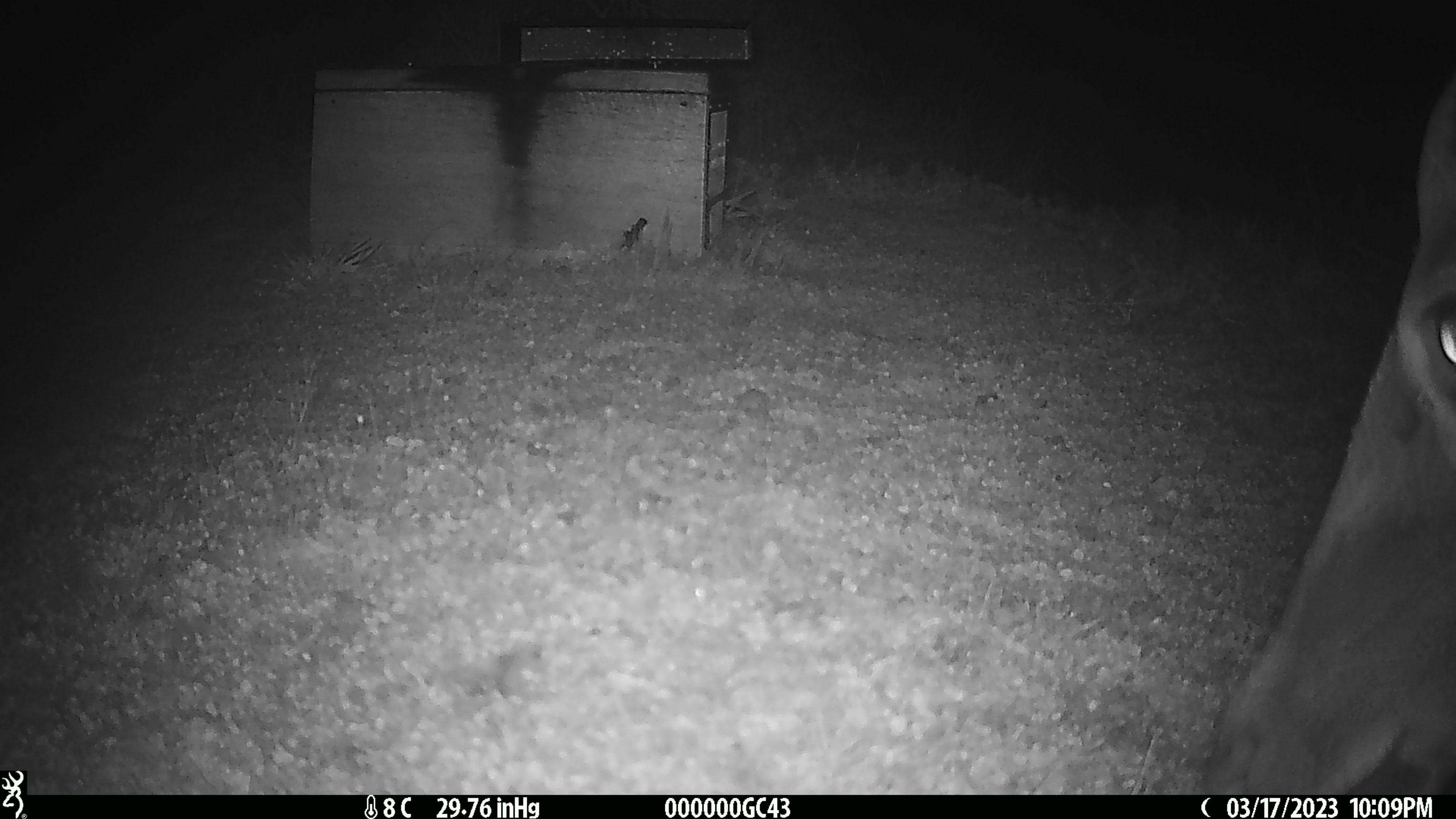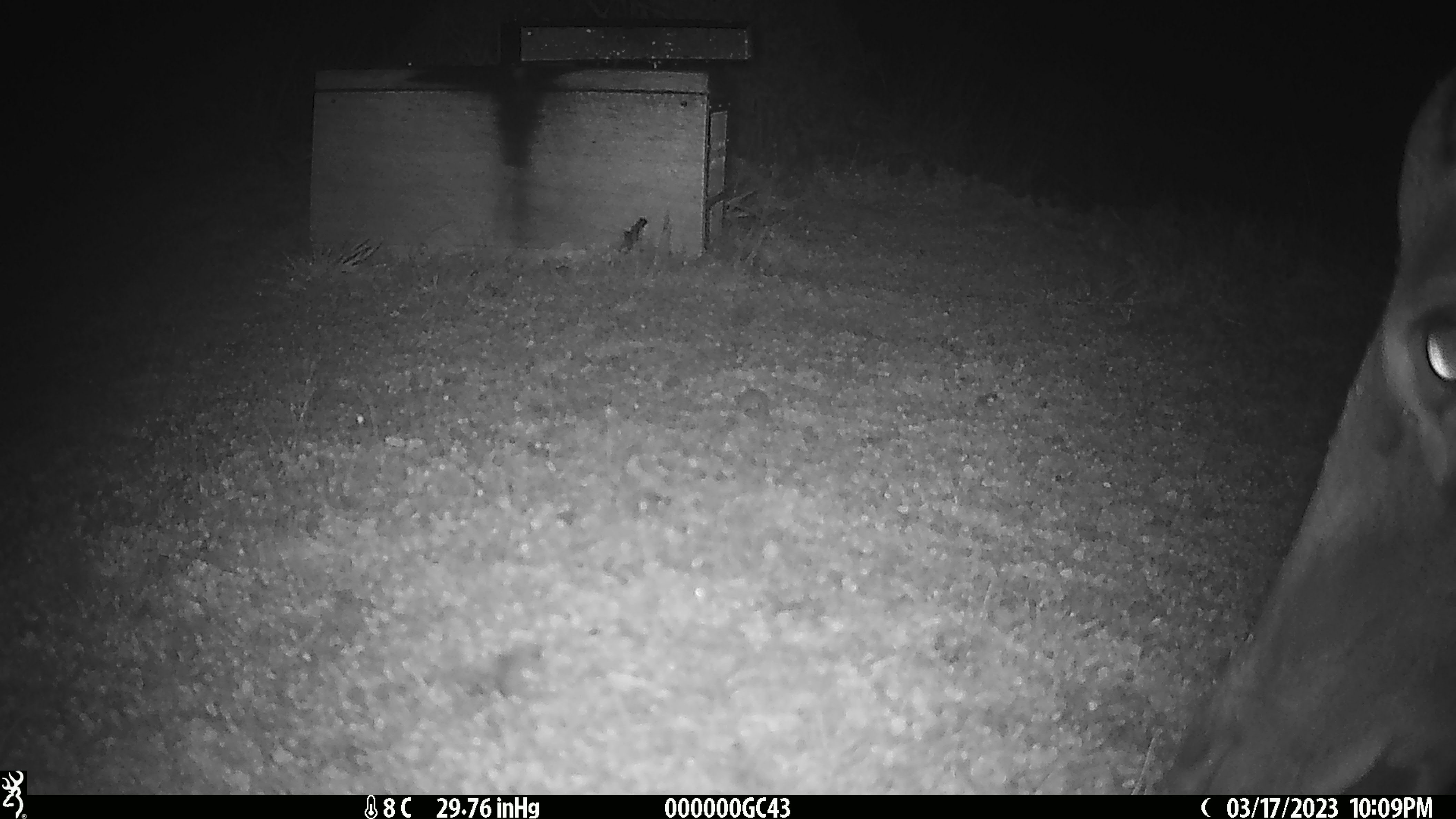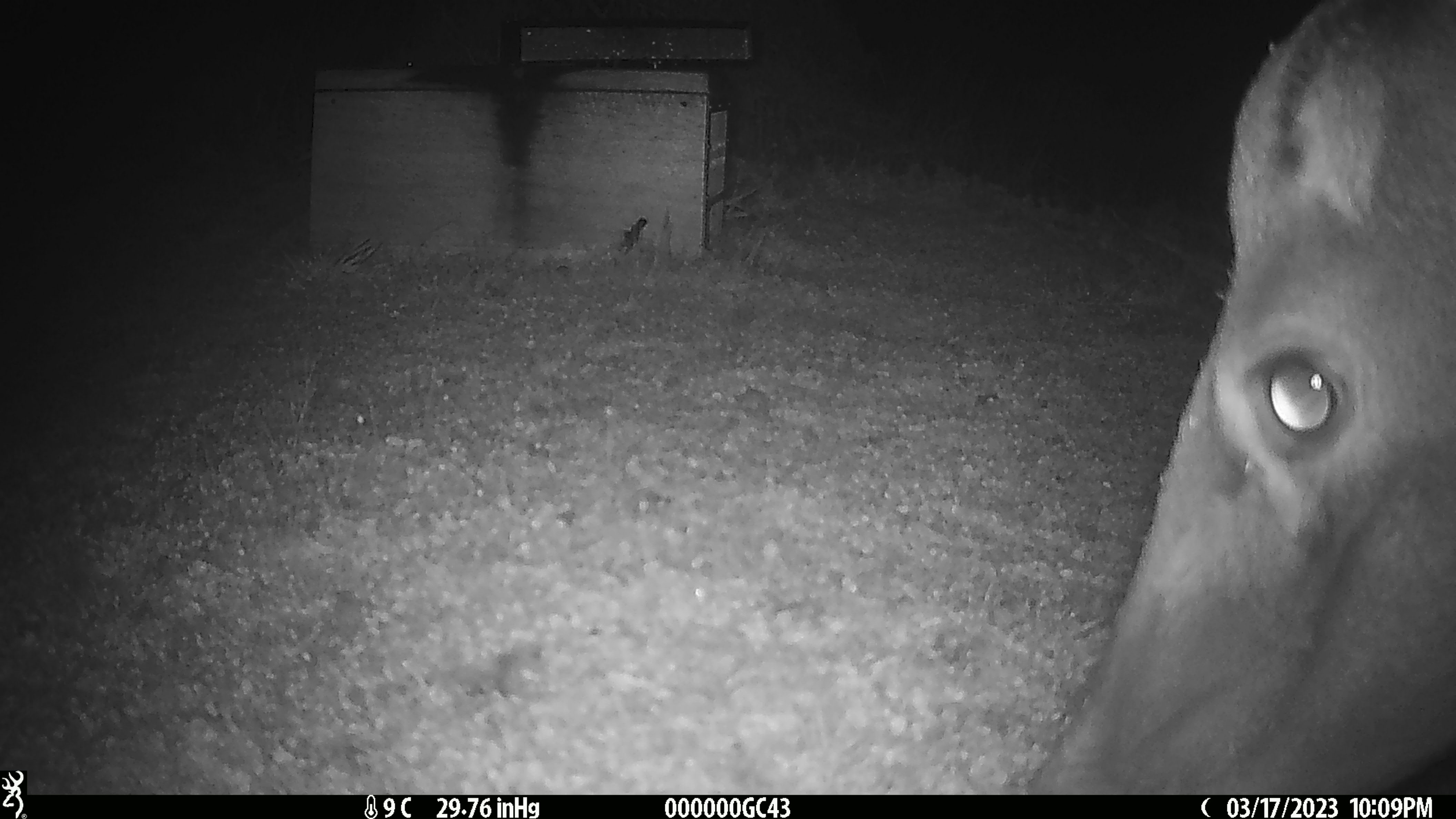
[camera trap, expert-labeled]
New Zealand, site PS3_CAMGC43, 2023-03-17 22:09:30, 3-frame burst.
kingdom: Animalia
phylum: Chordata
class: Mammalia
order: Artiodactyla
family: Cervidae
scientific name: Cervidae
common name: deer